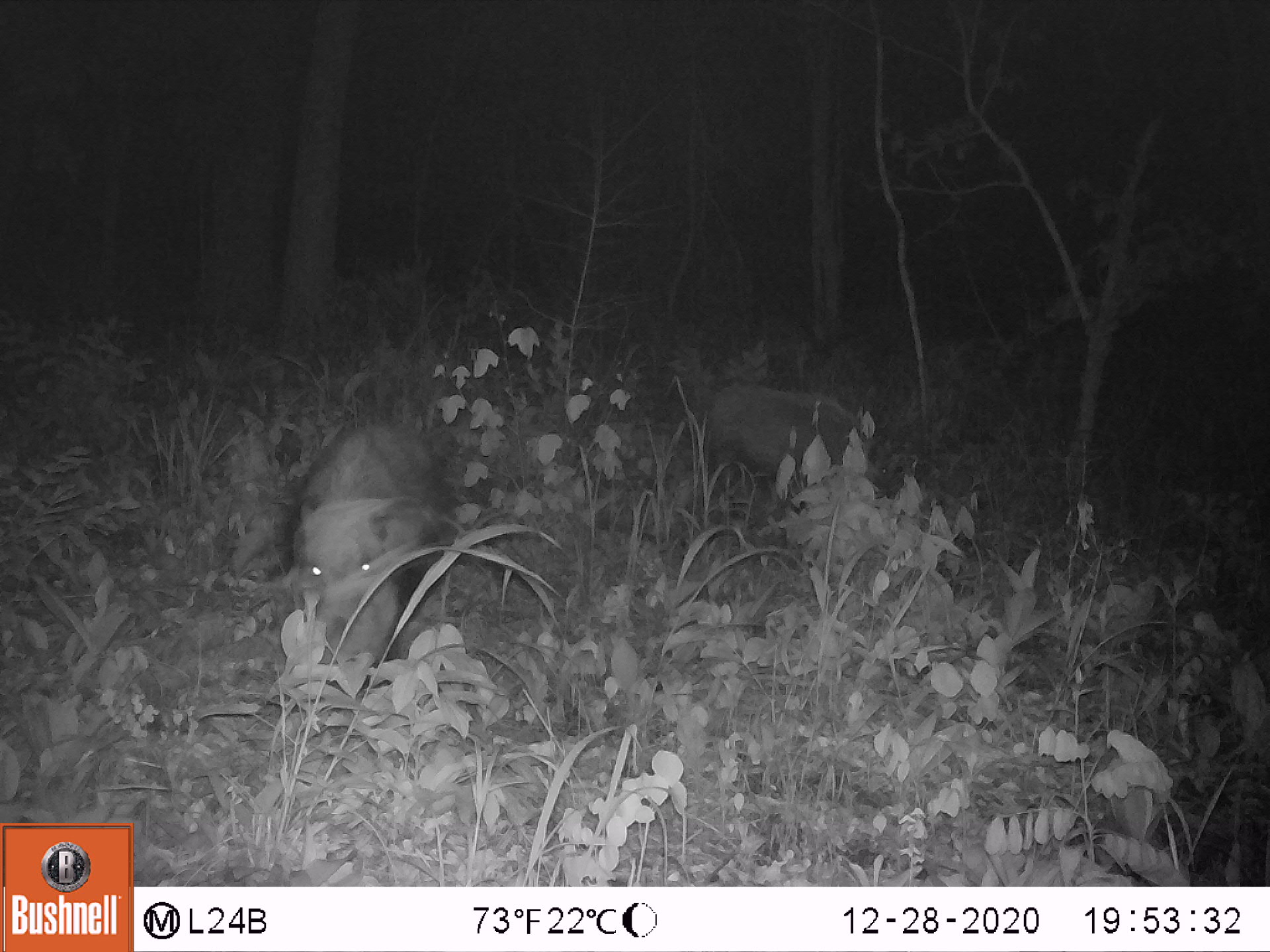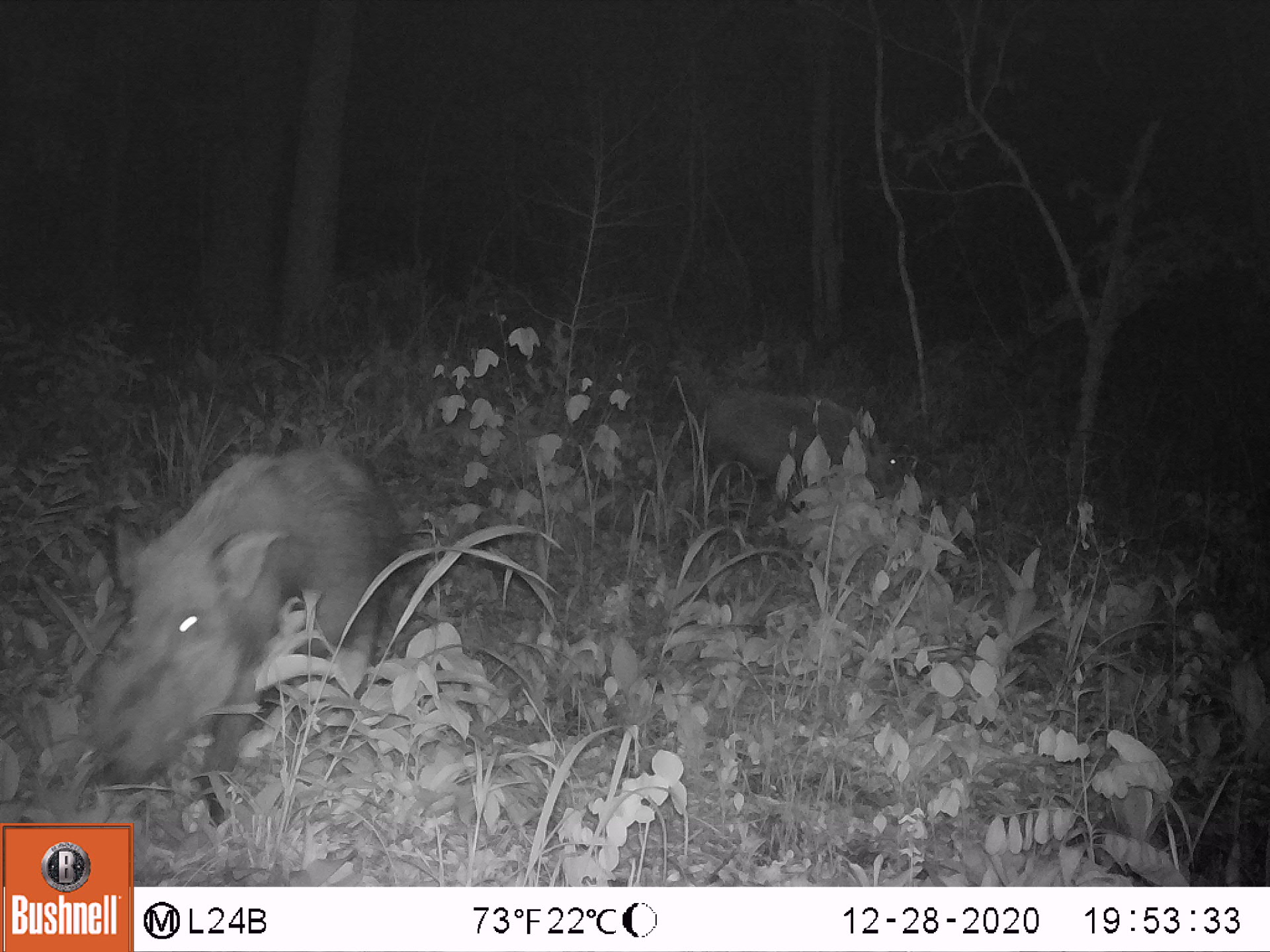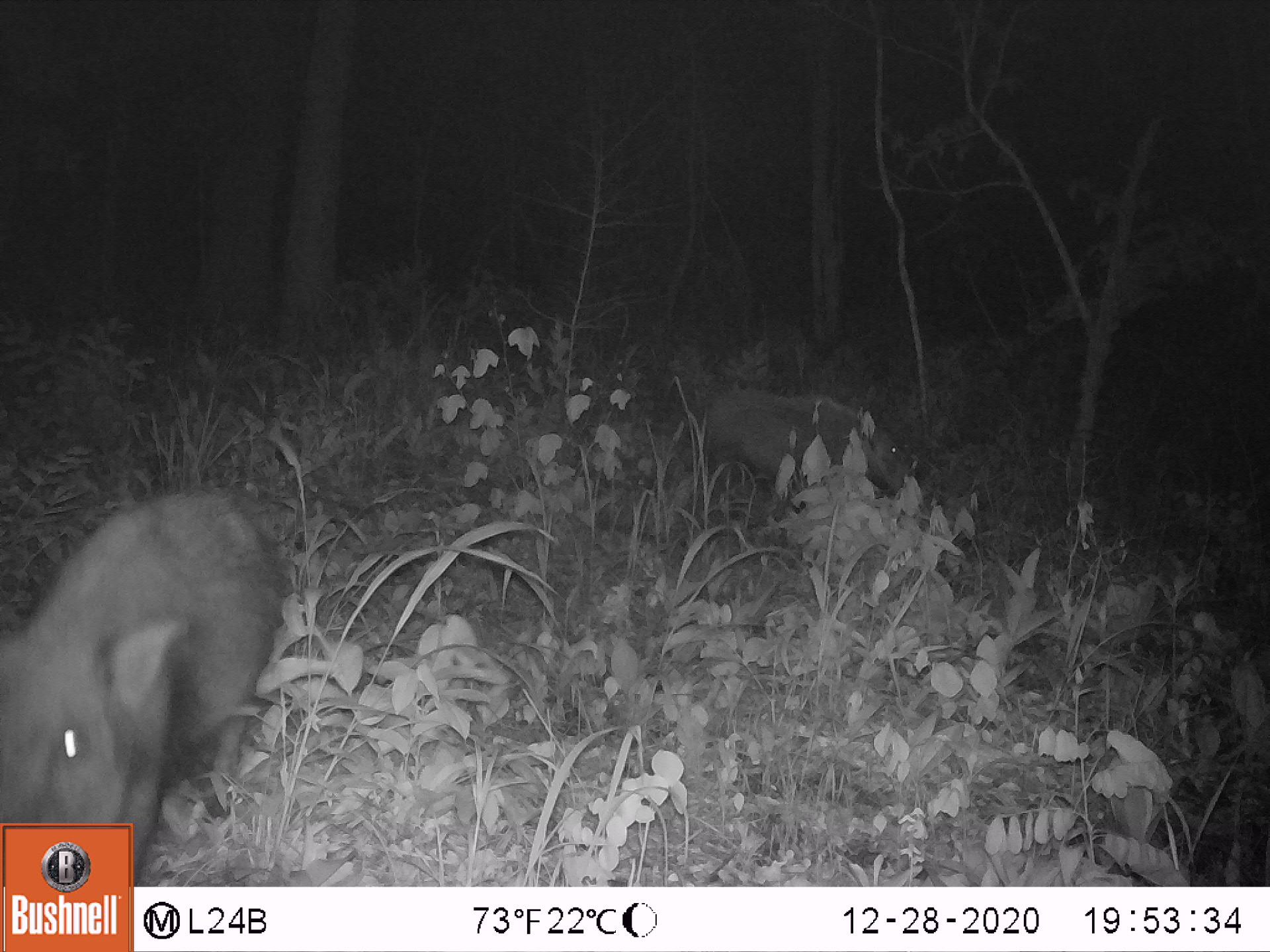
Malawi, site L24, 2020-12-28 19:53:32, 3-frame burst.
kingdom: Animalia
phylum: Chordata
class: Mammalia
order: Artiodactyla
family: Suidae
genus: Potamochoerus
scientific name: Potamochoerus larvatus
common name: bushpig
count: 2